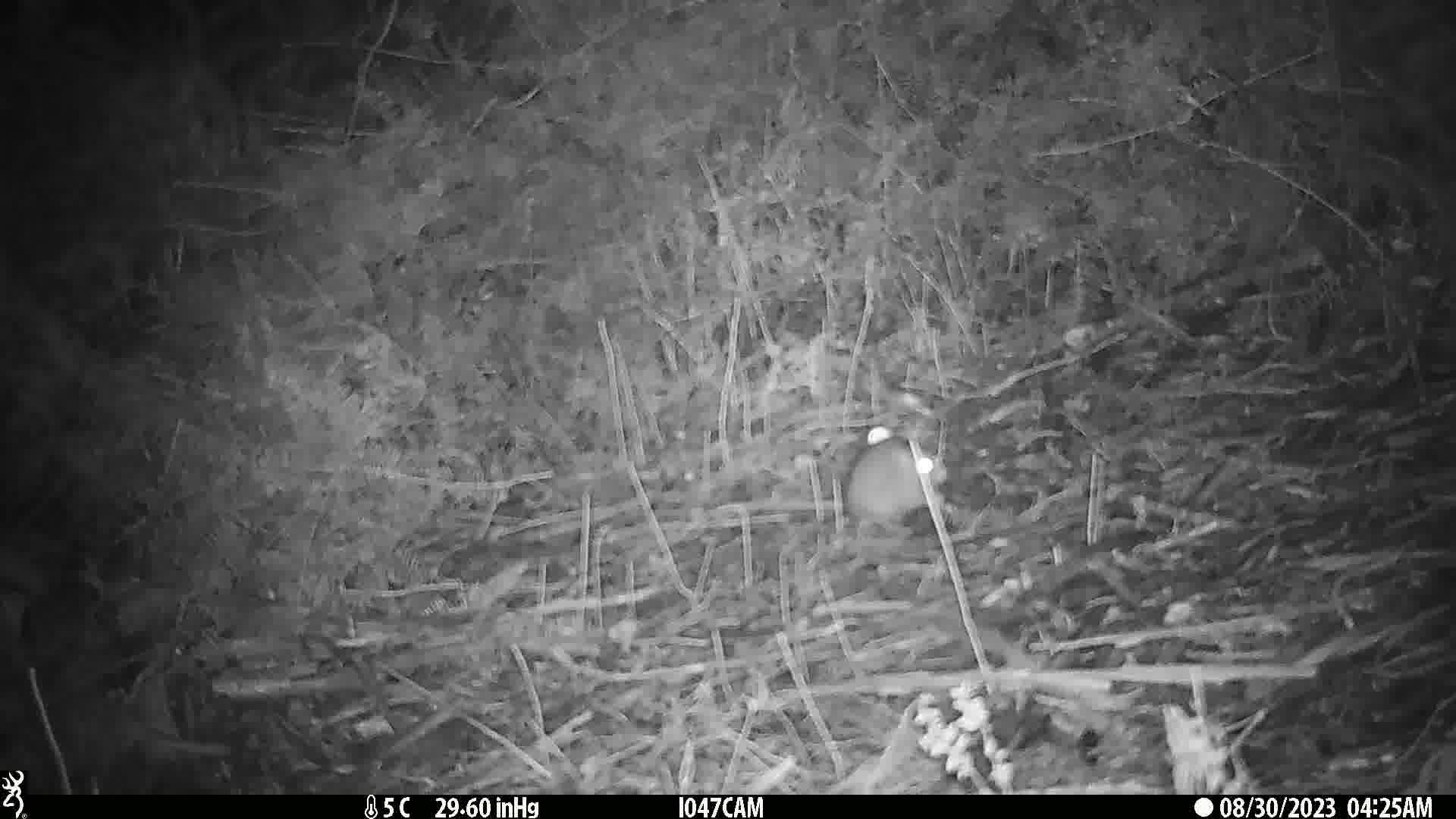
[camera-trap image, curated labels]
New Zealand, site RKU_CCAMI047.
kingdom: Animalia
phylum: Chordata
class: Mammalia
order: Rodentia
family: Muridae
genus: Rattus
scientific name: Rattus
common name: rat